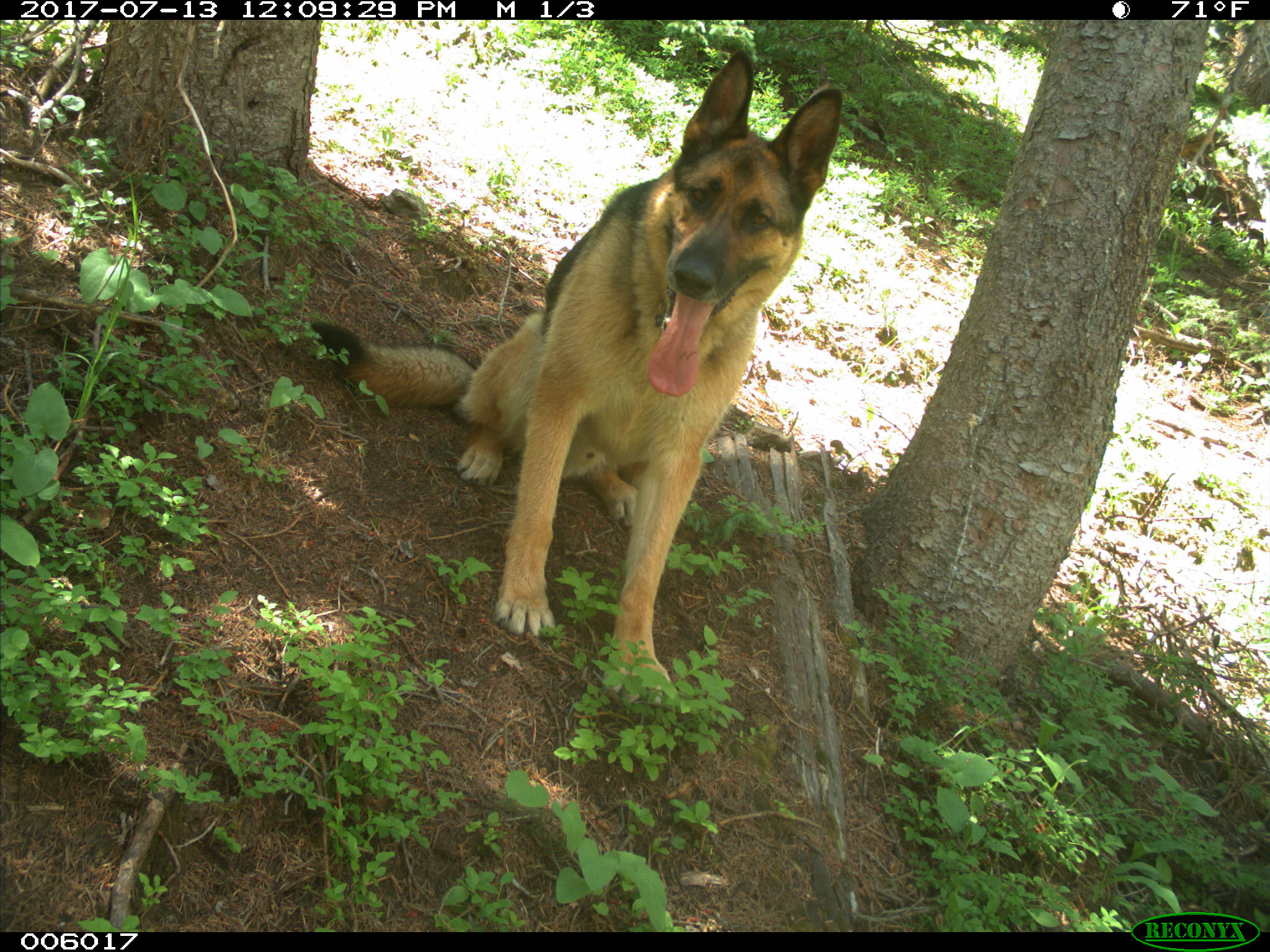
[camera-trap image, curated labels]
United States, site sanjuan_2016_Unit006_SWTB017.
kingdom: Animalia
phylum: Chordata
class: Mammalia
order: Carnivora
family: Canidae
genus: Canis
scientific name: Canis familiaris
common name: domestic dog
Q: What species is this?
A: Canis familiaris (domestic dog).